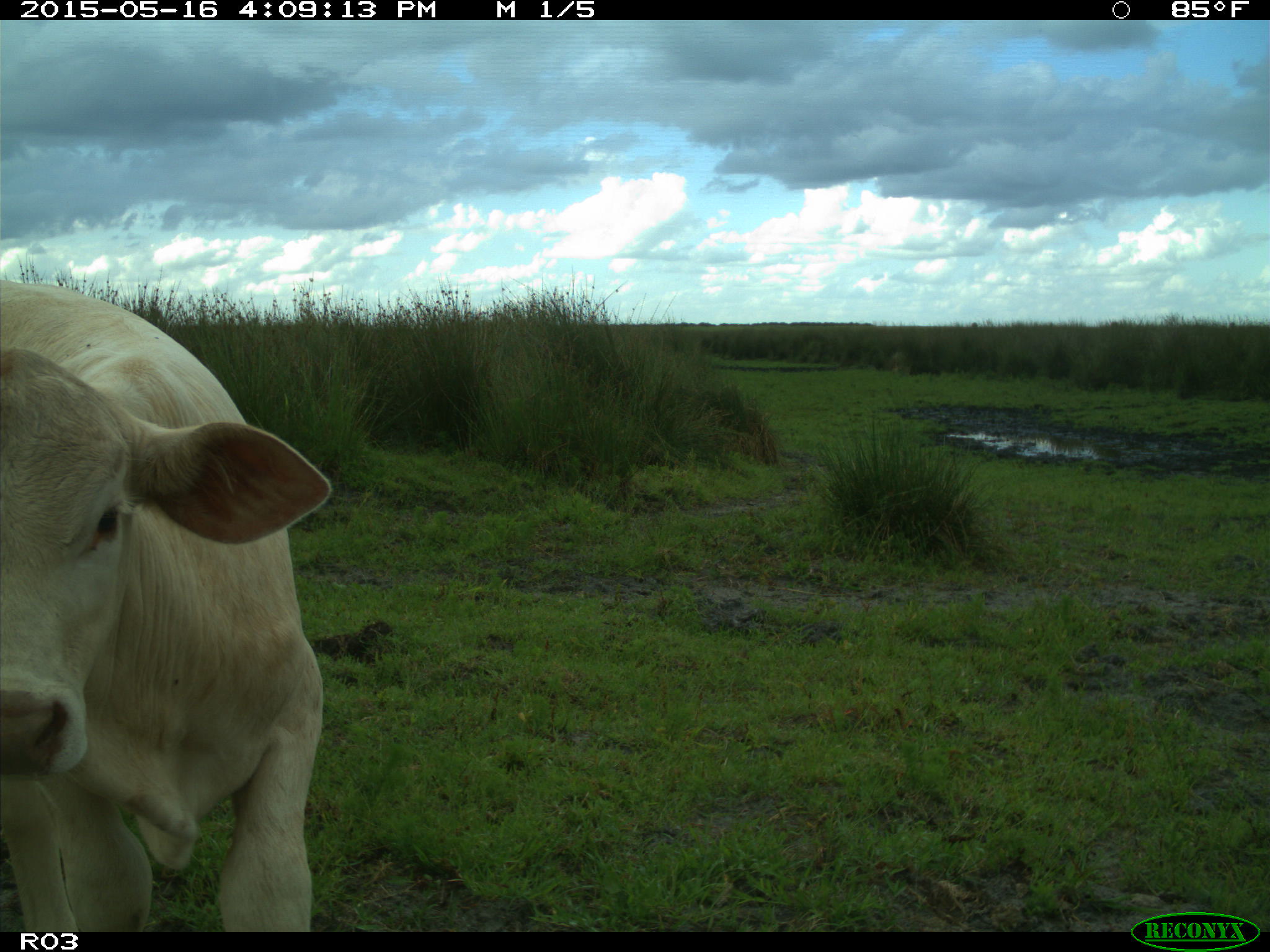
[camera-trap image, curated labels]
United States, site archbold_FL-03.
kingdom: Animalia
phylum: Chordata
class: Mammalia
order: Artiodactyla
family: Bovidae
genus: Bos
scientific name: Bos taurus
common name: domestic cow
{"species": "Bos taurus (domestic cow)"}